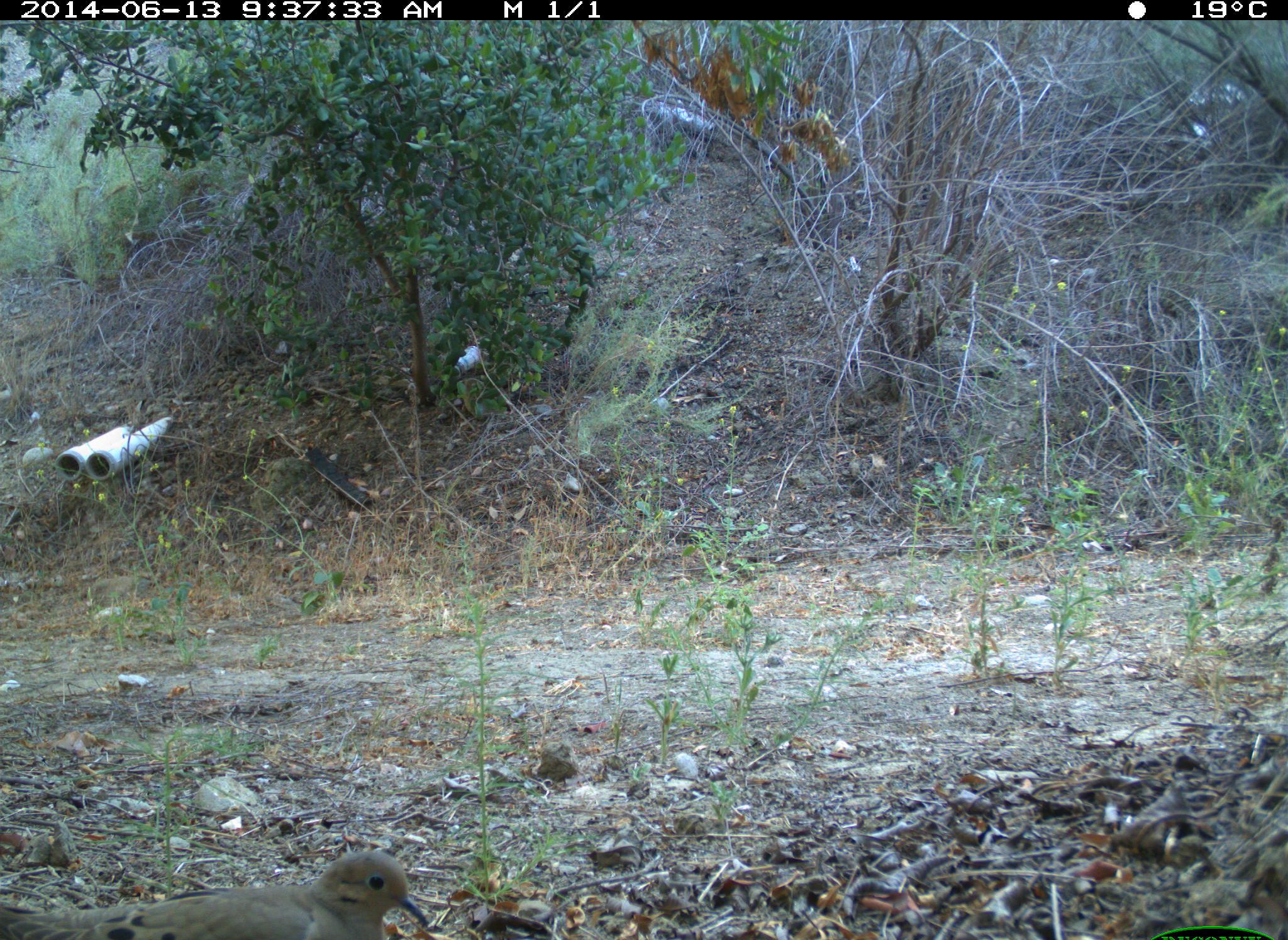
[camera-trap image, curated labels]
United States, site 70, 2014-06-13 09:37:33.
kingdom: Animalia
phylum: Chordata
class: Aves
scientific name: Aves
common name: bird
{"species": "bird (Aves)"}